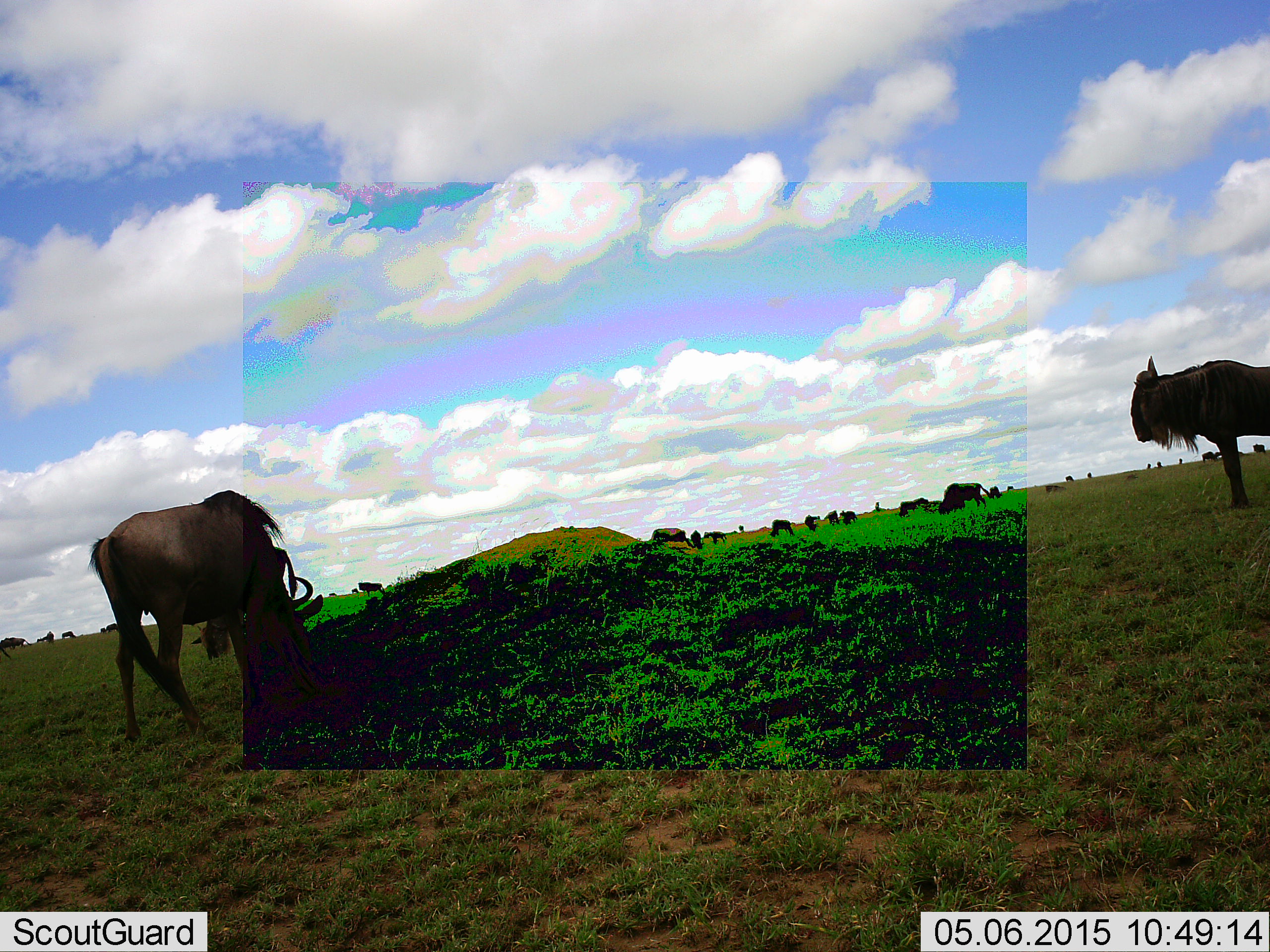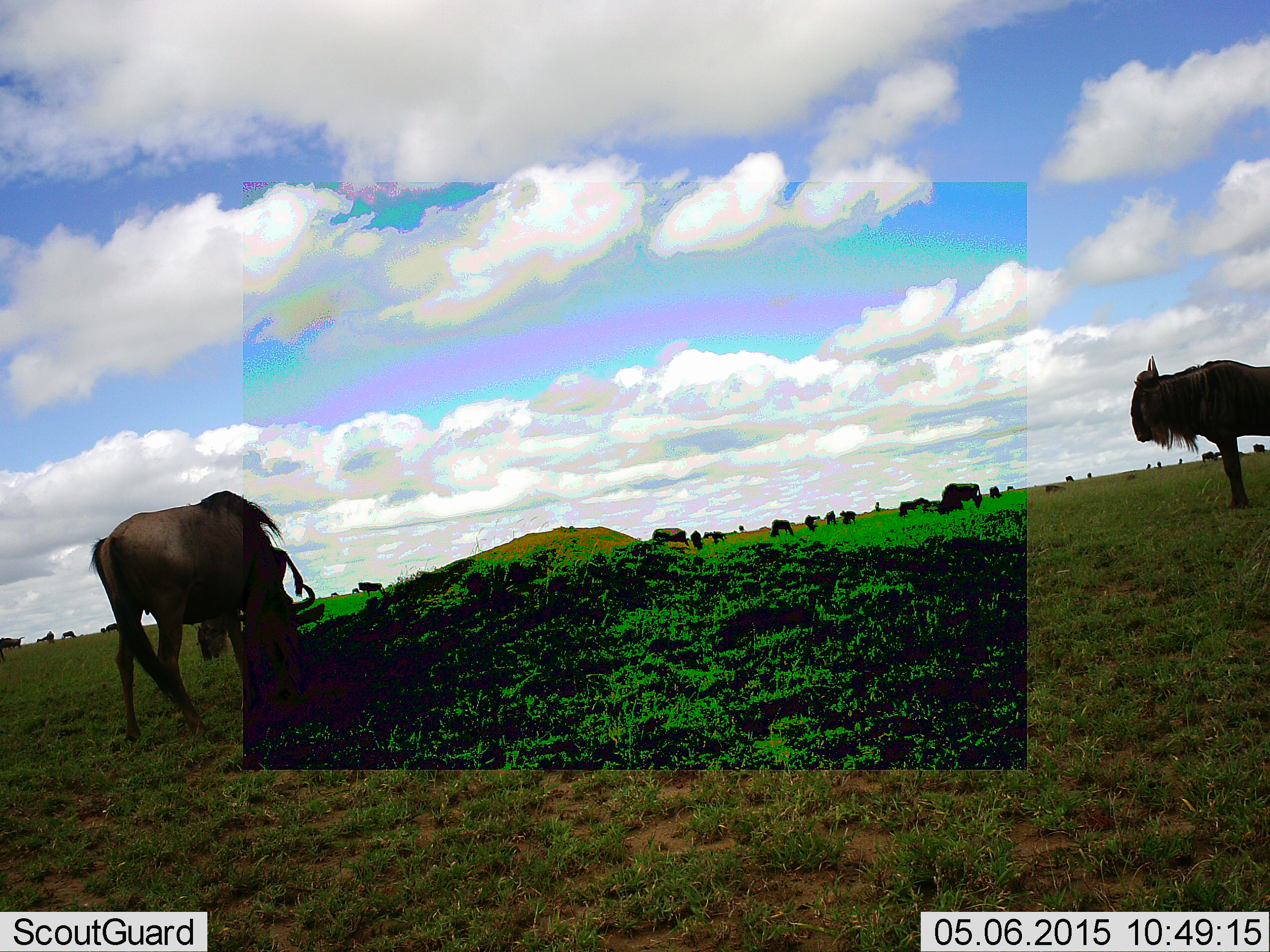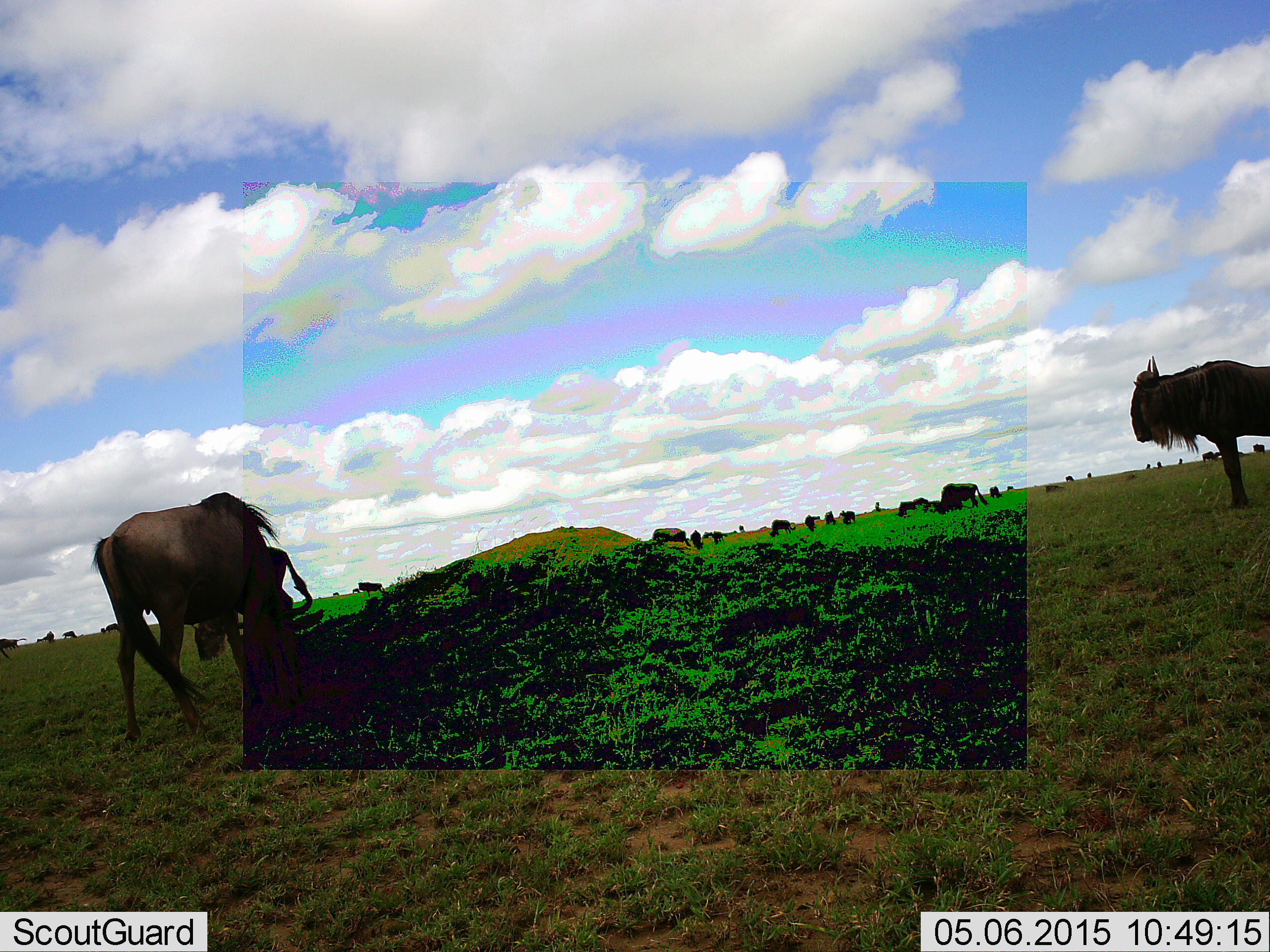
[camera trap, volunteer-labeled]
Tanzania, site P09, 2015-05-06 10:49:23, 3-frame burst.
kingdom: Animalia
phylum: Chordata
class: Mammalia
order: Artiodactyla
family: Bovidae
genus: Connochaetes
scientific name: Connochaetes taurinus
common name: blue wildebeest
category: wildebeest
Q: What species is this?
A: Wildebeest (blue wildebeest) (Connochaetes taurinus).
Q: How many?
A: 11-50.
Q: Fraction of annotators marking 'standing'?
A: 90%.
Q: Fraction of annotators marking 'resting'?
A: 0%.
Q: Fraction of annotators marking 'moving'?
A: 30%.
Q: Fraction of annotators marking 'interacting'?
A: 0%.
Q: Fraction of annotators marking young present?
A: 0%.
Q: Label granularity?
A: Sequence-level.